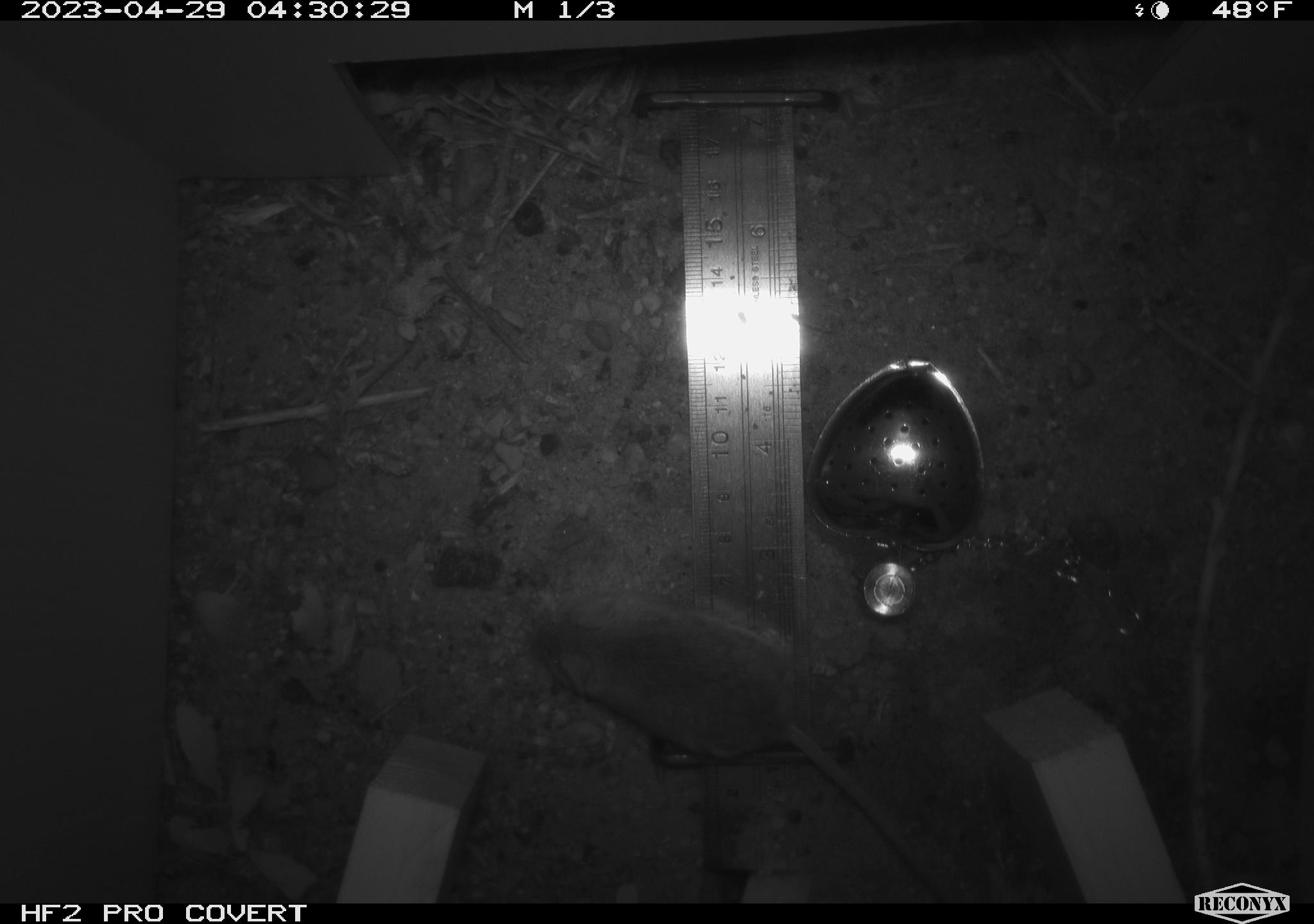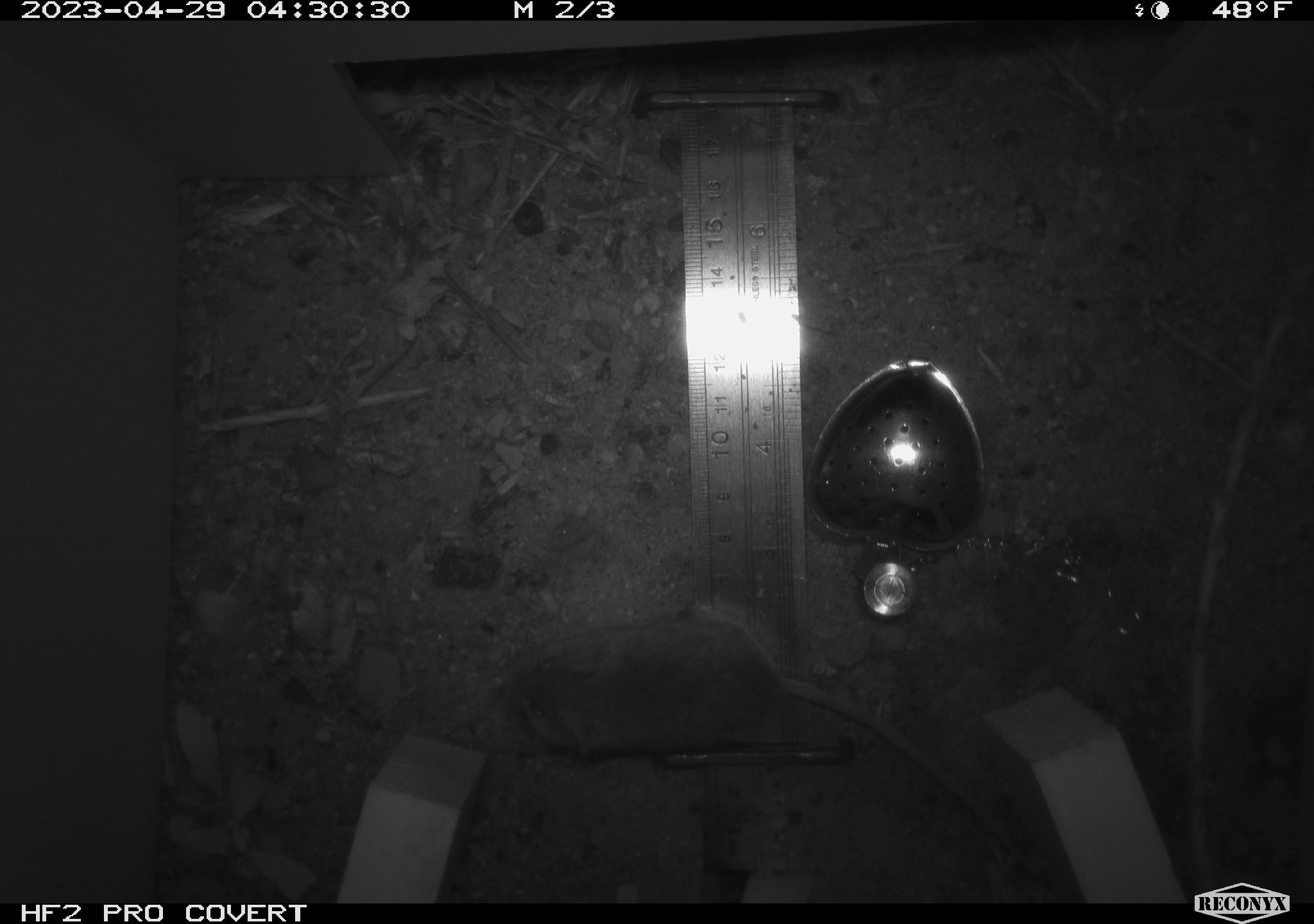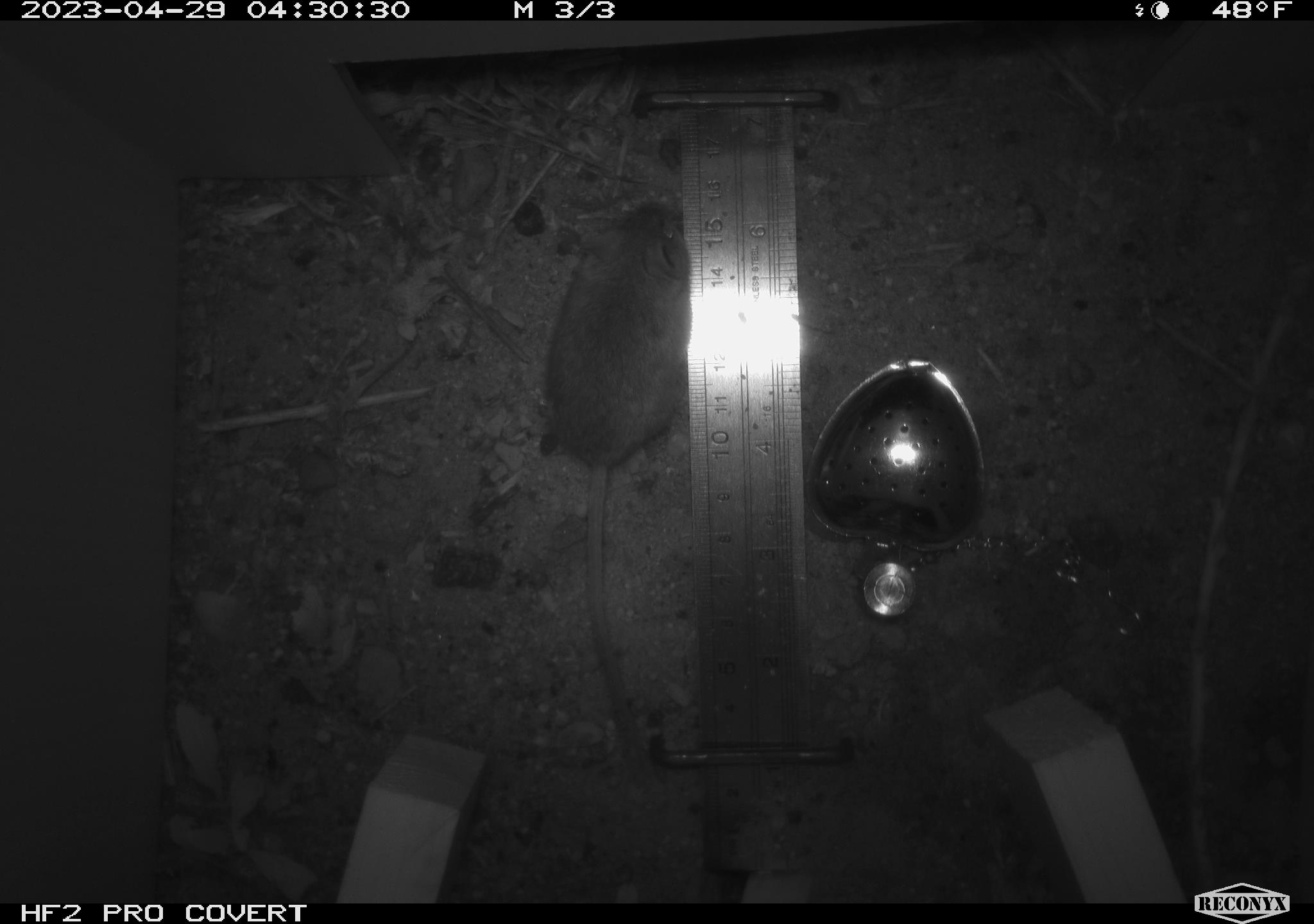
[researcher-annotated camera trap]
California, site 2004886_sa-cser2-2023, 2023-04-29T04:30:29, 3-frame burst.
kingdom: Animalia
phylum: Chordata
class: Mammalia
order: Rodentia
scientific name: Rodentia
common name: mouse species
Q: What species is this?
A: Mouse species (Rodentia).